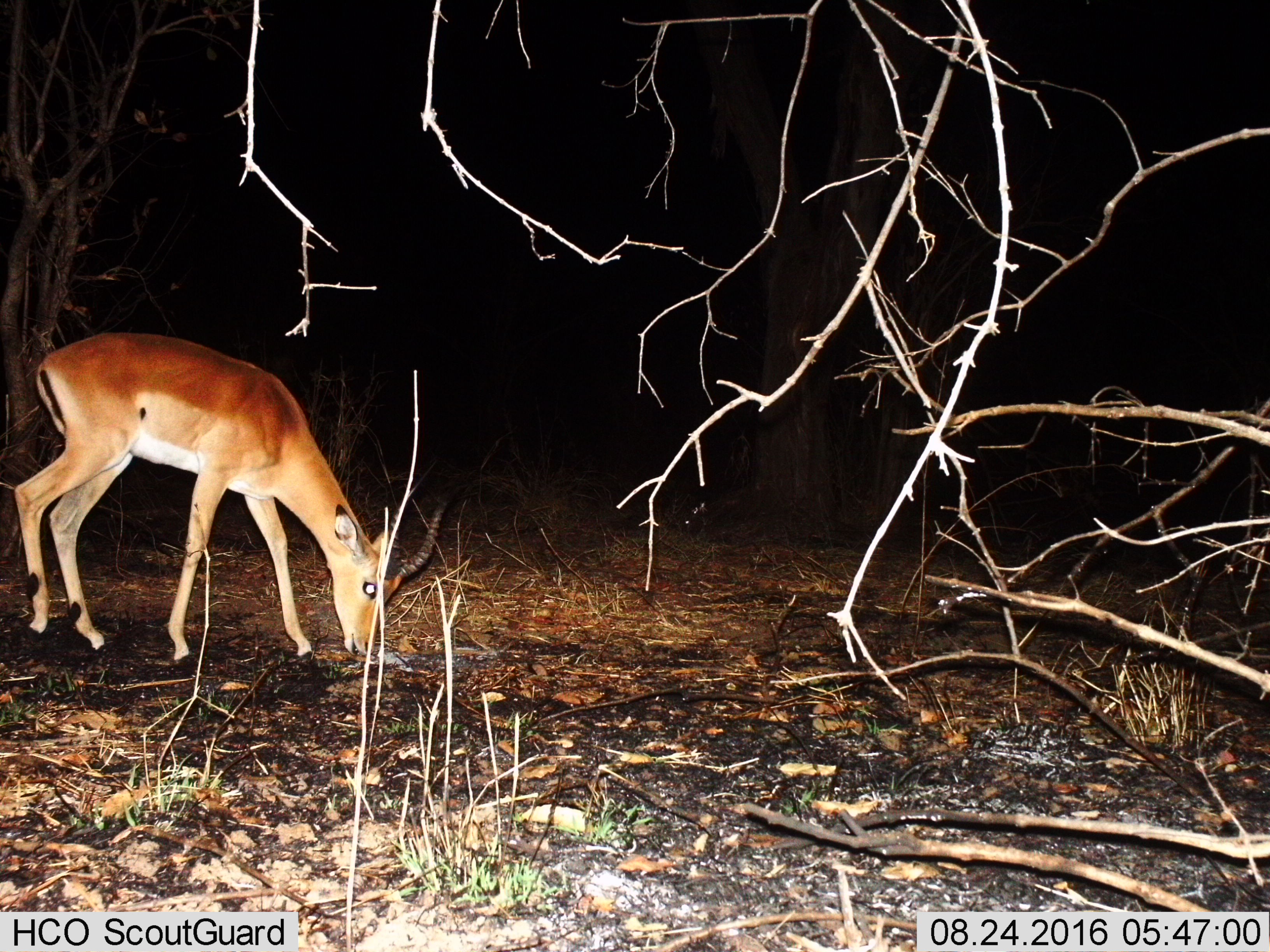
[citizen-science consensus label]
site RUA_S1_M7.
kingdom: Animalia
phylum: Chordata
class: Mammalia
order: Artiodactyla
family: Bovidae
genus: Aepyceros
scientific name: Aepyceros melampus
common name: impala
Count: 1.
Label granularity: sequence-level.